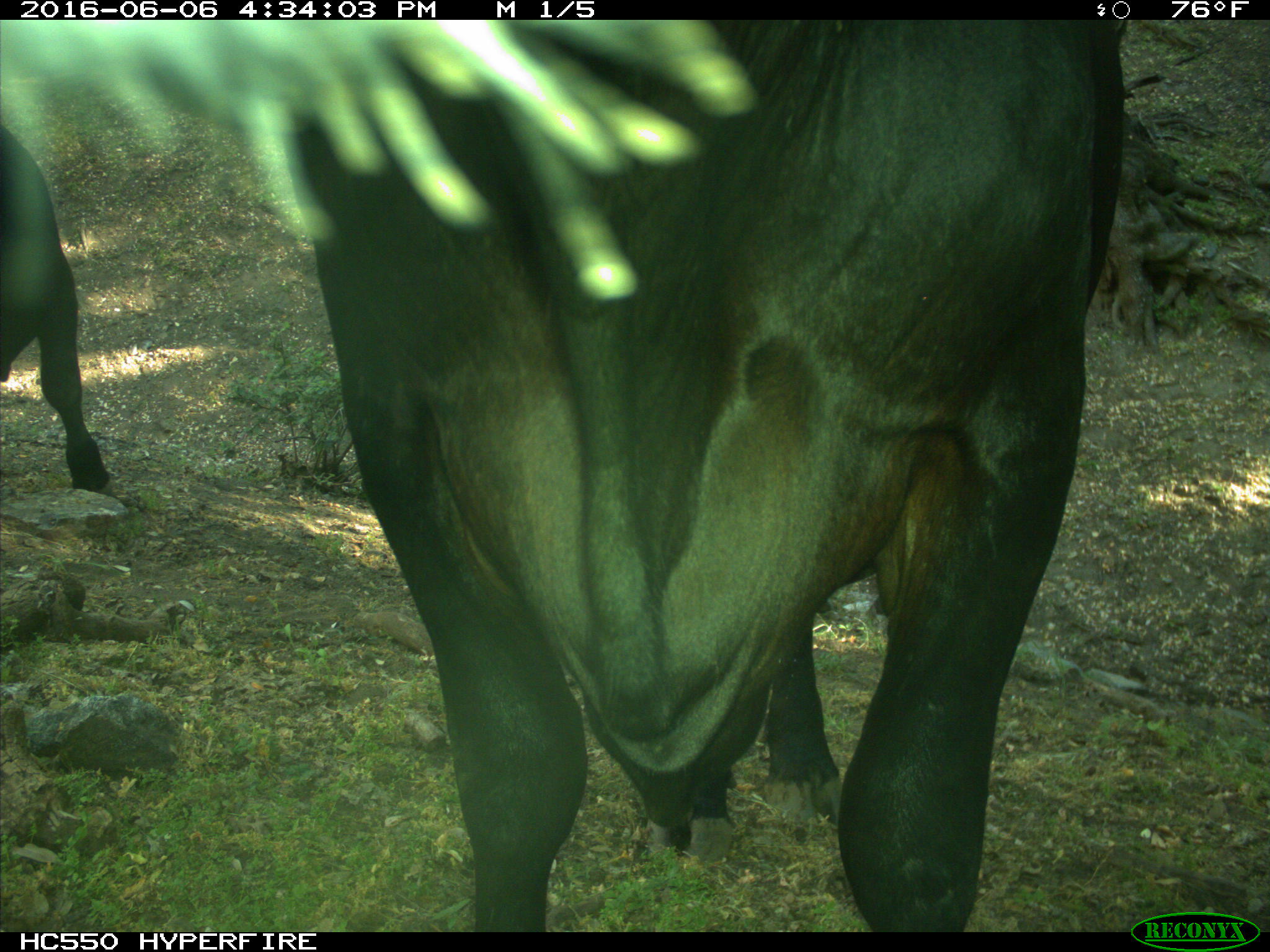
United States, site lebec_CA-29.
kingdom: Animalia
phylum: Chordata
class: Mammalia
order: Artiodactyla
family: Bovidae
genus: Bos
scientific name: Bos taurus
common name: domestic cow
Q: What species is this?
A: Bos taurus (domestic cow).